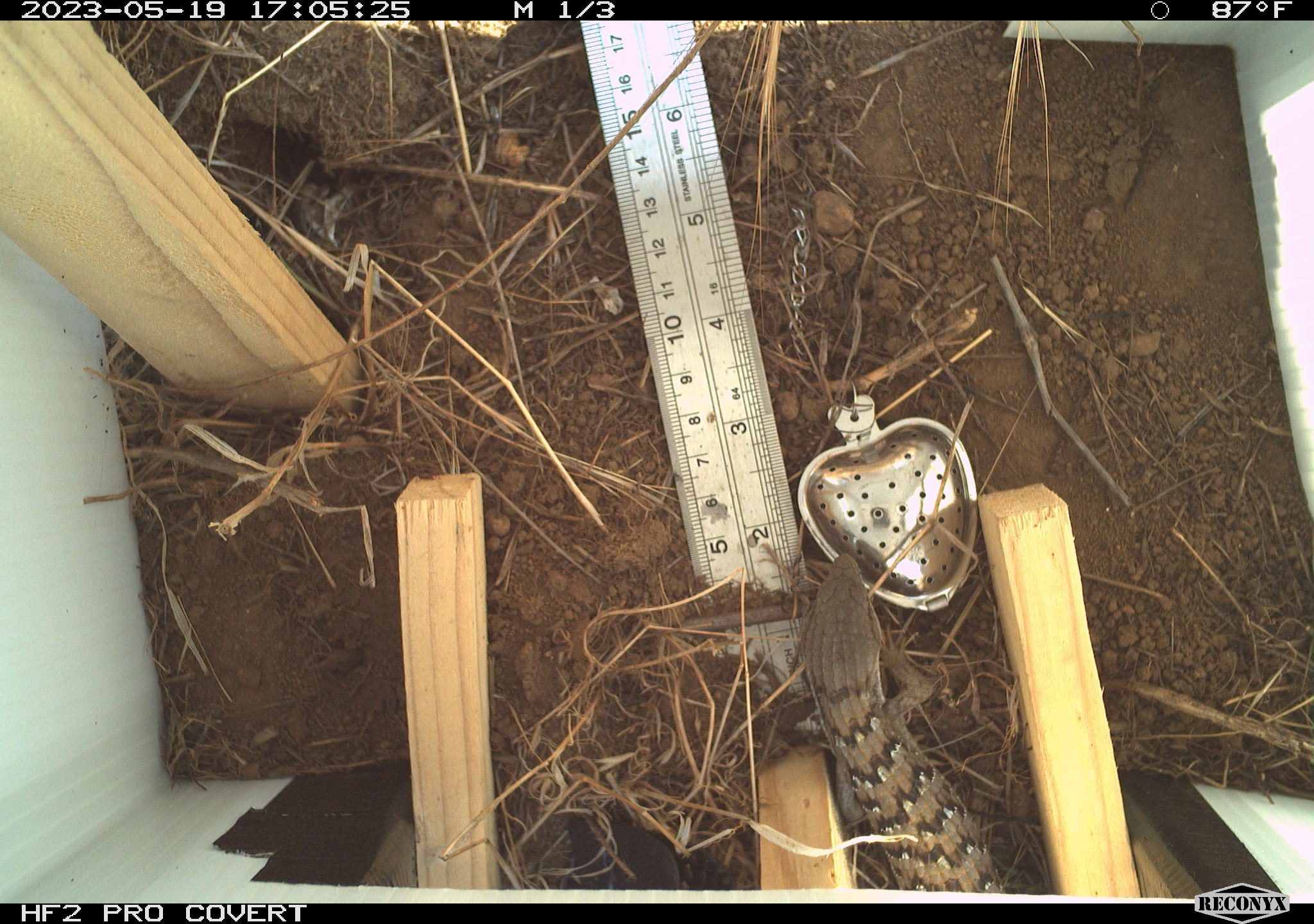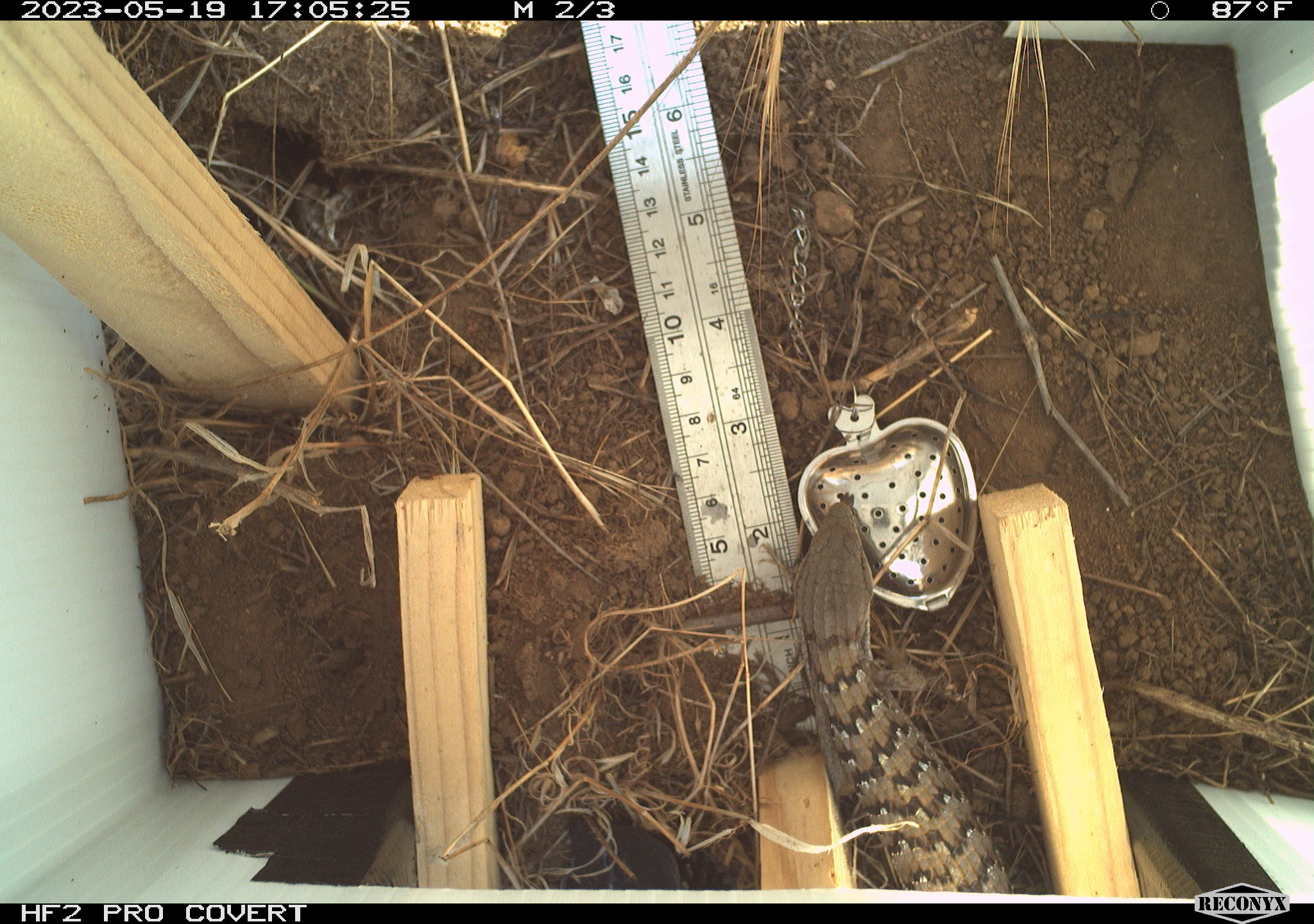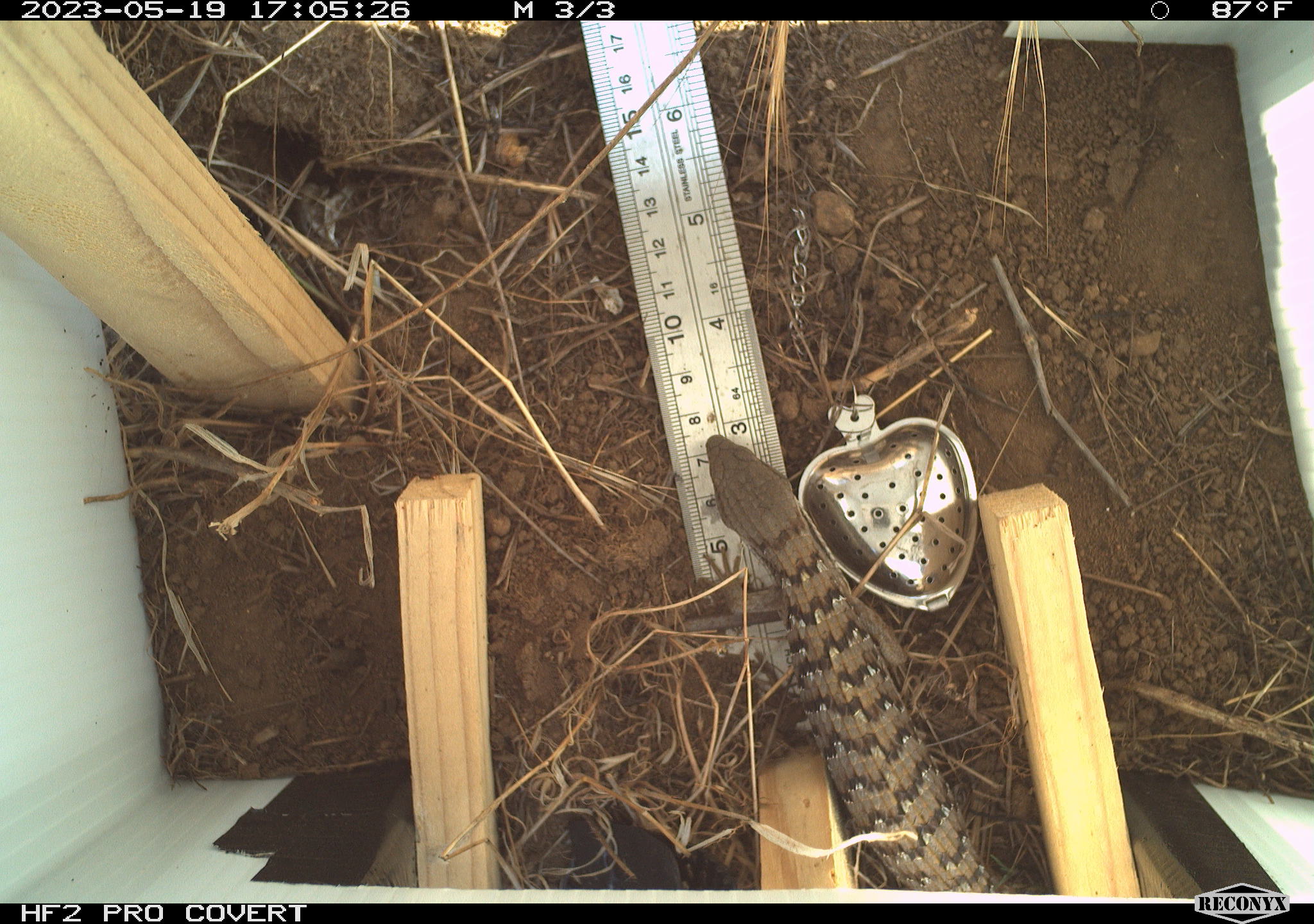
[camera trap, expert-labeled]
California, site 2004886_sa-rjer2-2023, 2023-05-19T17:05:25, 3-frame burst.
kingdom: Animalia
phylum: Chordata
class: Reptilia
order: Squamata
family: Anguidae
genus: Elgaria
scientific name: Elgaria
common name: alligator lizards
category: elgaria species